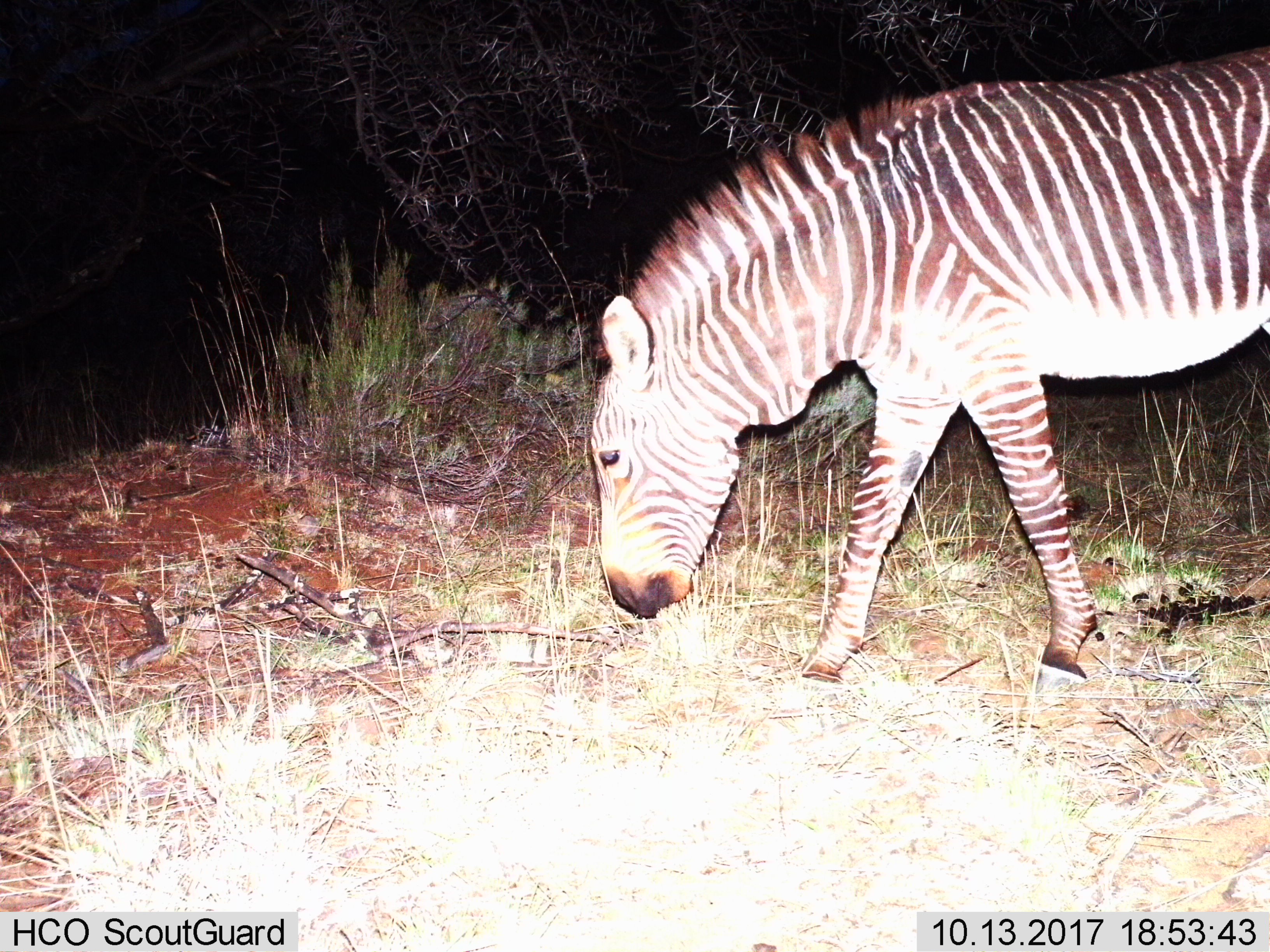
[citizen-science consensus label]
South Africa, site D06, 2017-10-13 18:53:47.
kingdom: Animalia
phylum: Chordata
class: Mammalia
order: Perissodactyla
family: Equidae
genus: Equus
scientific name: Equus zebra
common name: mountain zebra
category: zebramountain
Zebramountain (mountain zebra) (Equus zebra), count 1. Behavior (volunteer vote fractions): standing 14%, resting 0%, moving 14%, interacting 0%. Young present (vote fraction): 0%. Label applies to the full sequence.